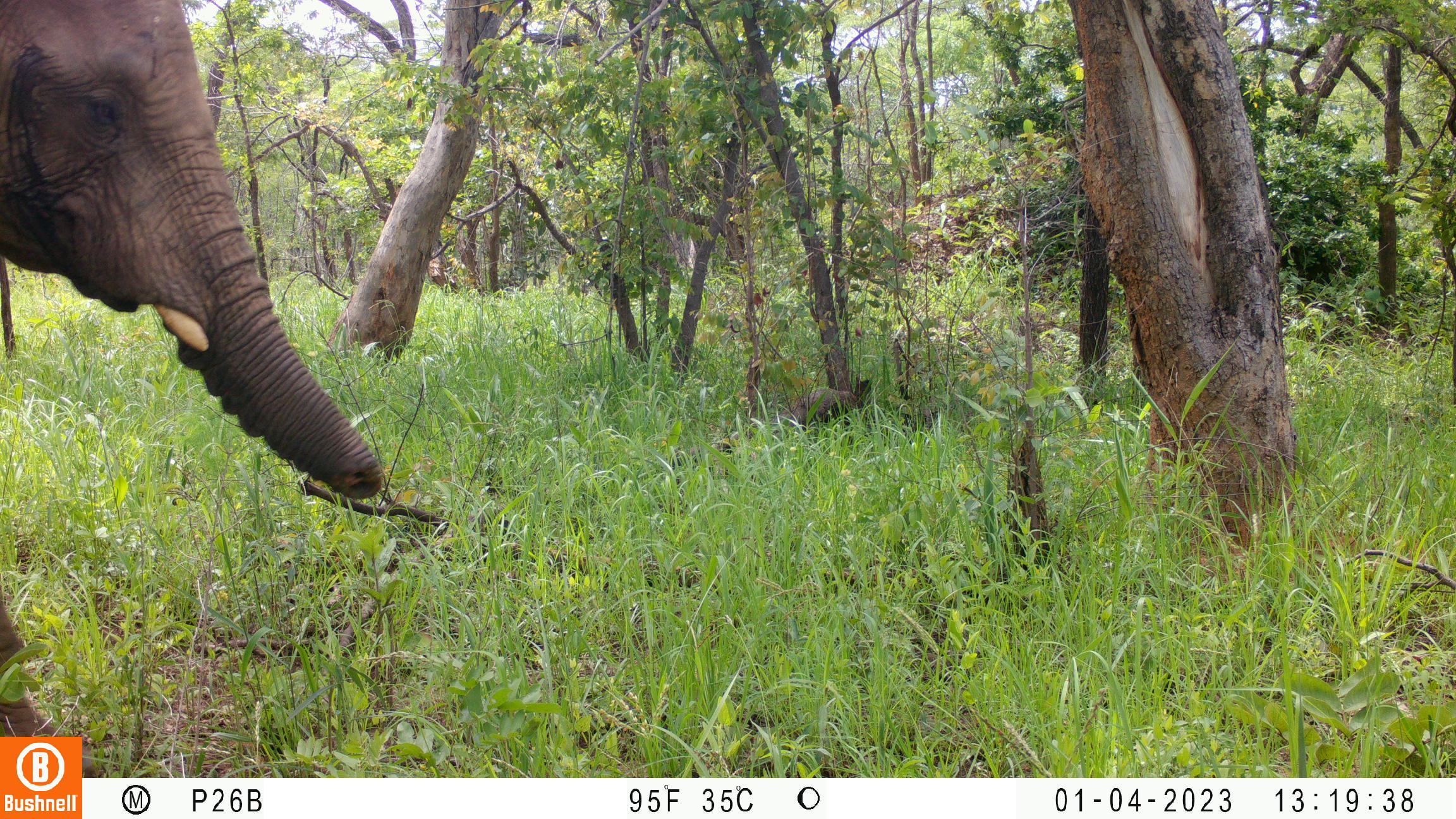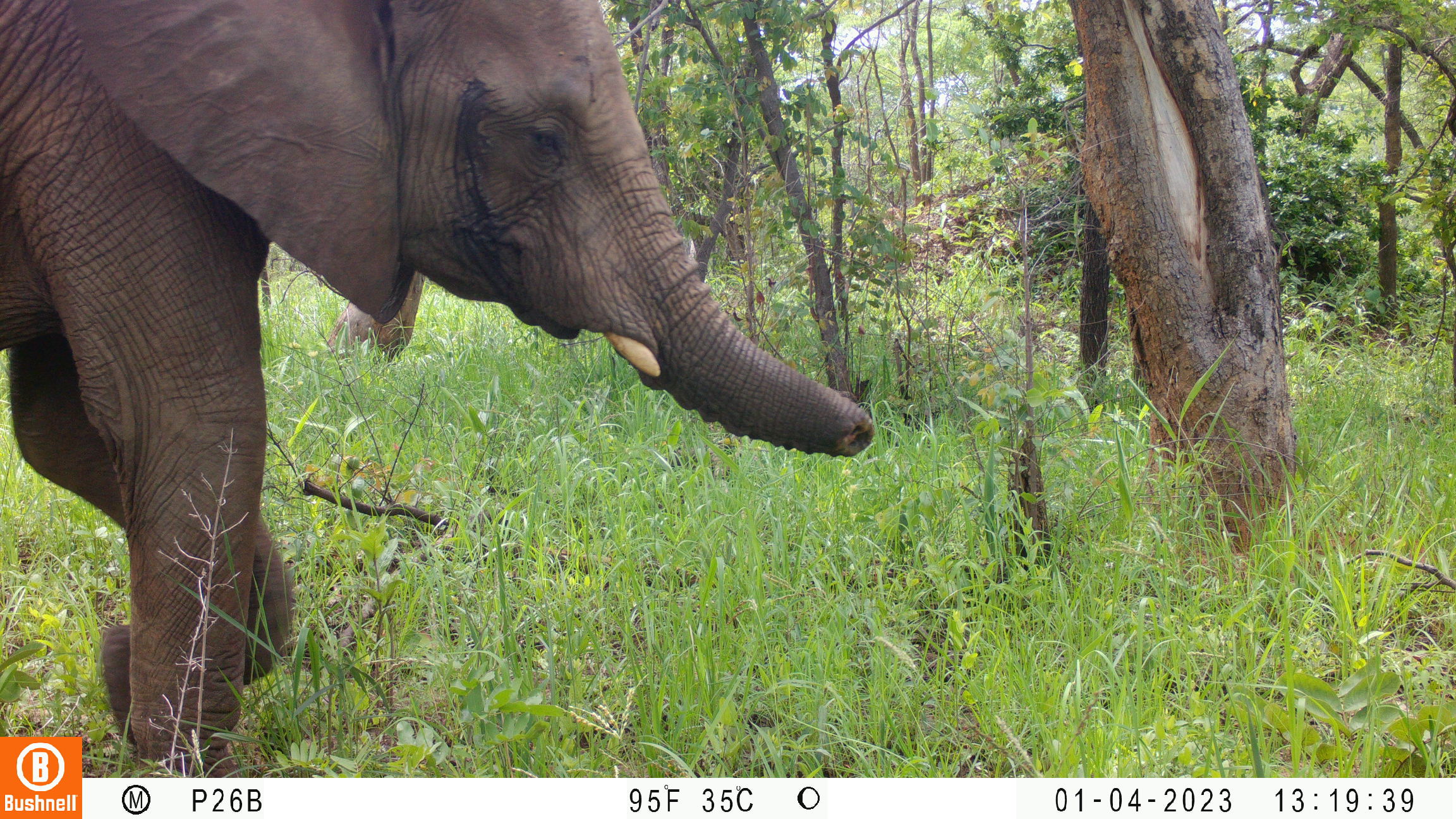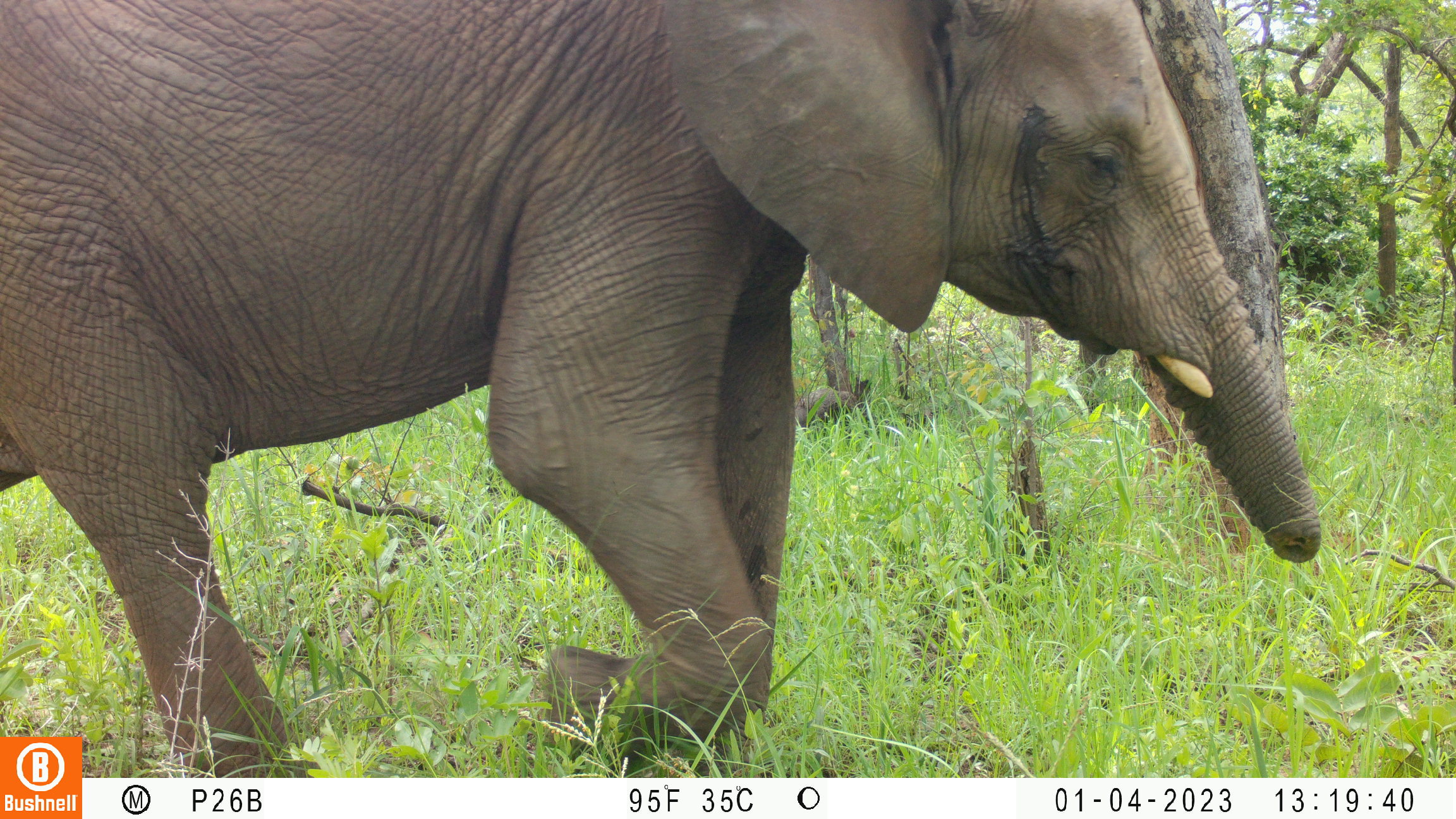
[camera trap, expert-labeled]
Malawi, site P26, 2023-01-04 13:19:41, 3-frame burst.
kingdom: Animalia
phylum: Chordata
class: Mammalia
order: Proboscidea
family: Elephantidae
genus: Loxodonta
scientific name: Loxodonta africana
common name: african savanna elephant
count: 1